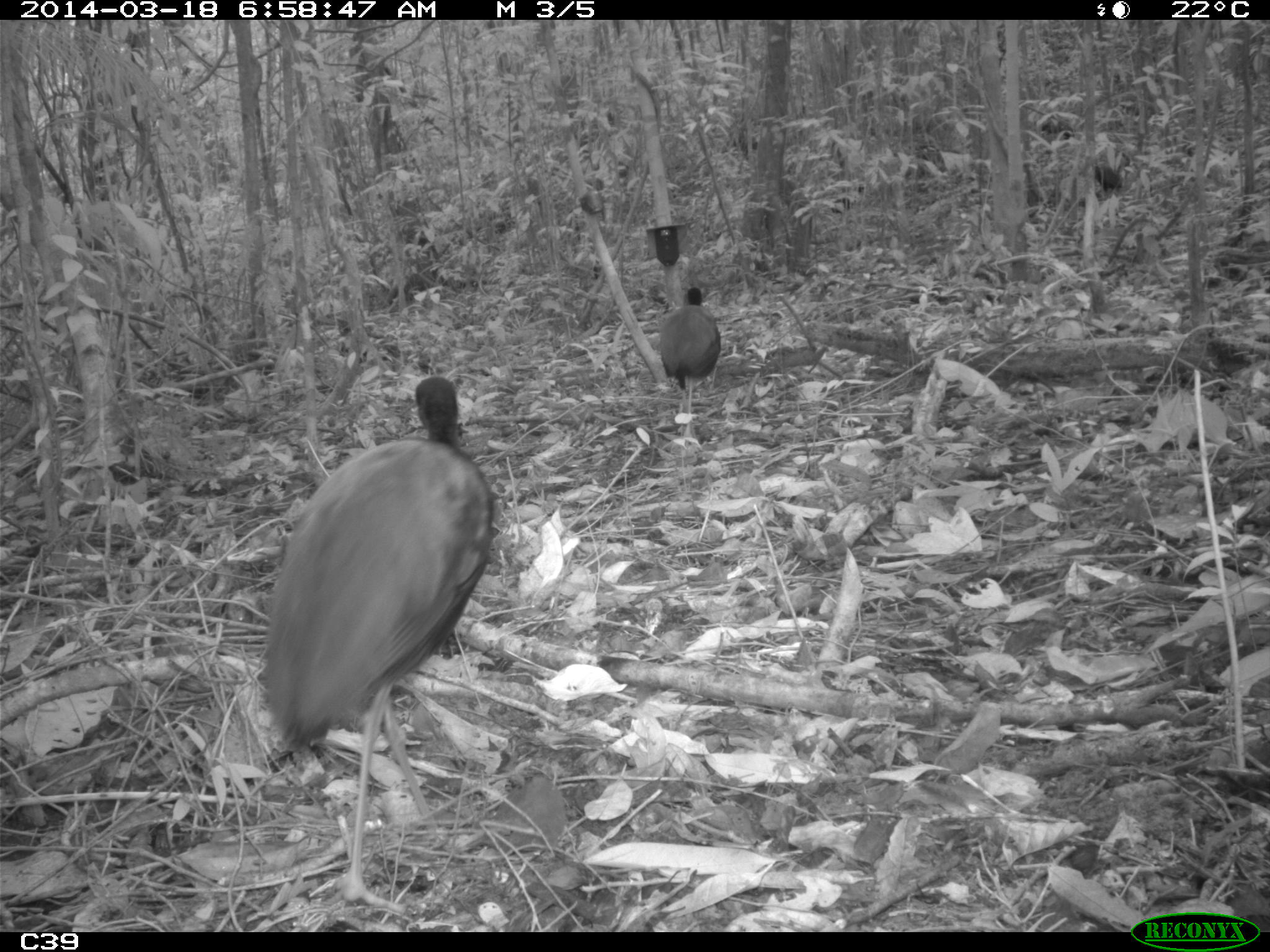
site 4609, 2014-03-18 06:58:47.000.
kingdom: Animalia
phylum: Chordata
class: Aves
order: Gruiformes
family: Psophiidae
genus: Psophia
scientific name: Psophia crepitans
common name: gray-winged trumpeter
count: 11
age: adult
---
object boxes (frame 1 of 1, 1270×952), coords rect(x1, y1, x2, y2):
psophia crepitans: rect(258, 373, 500, 907); rect(656, 286, 722, 449)